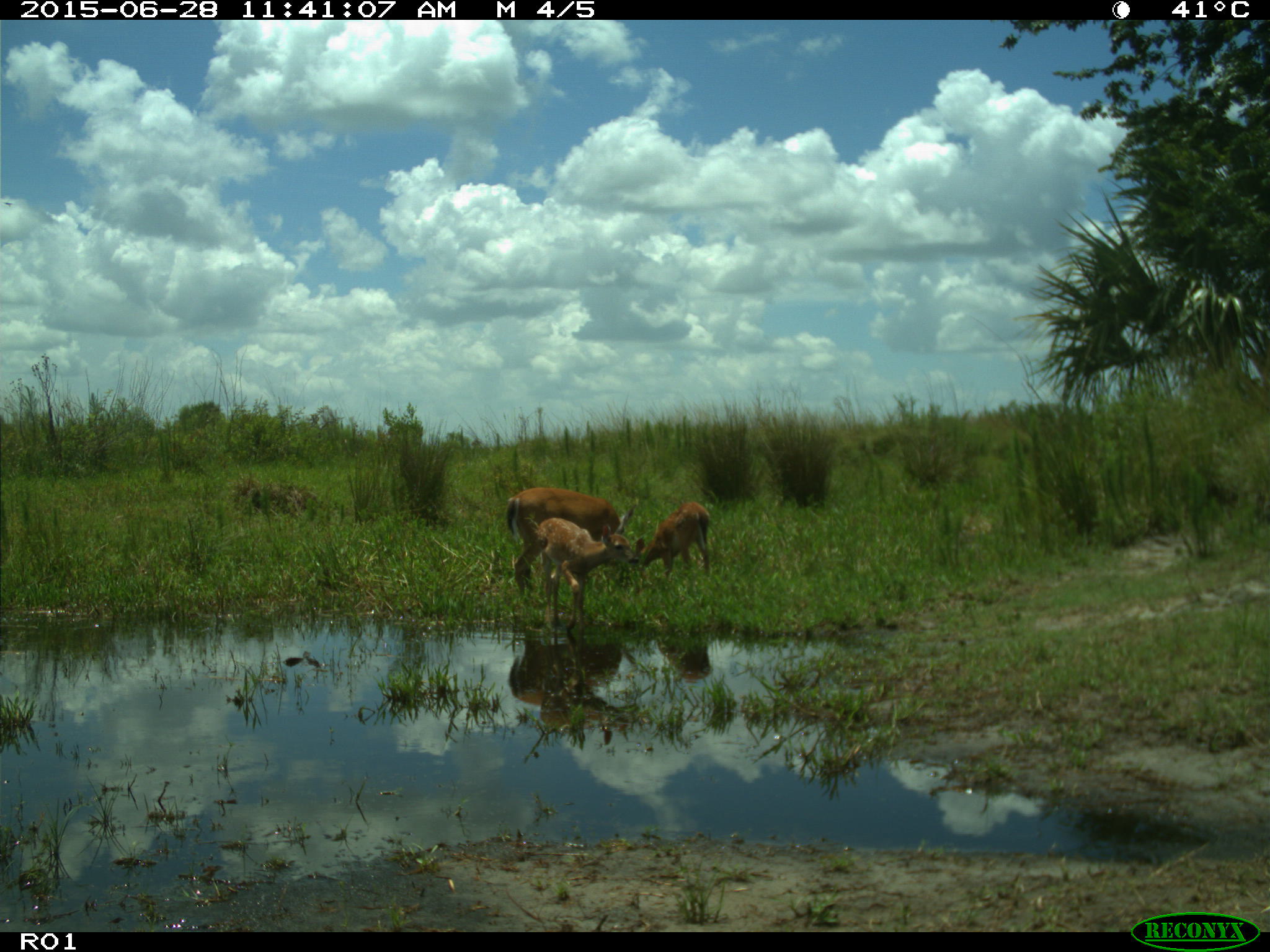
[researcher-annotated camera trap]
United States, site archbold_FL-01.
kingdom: Animalia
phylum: Chordata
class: Mammalia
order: Artiodactyla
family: Cervidae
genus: Odocoileus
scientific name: Odocoileus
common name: deer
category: unidentified deer